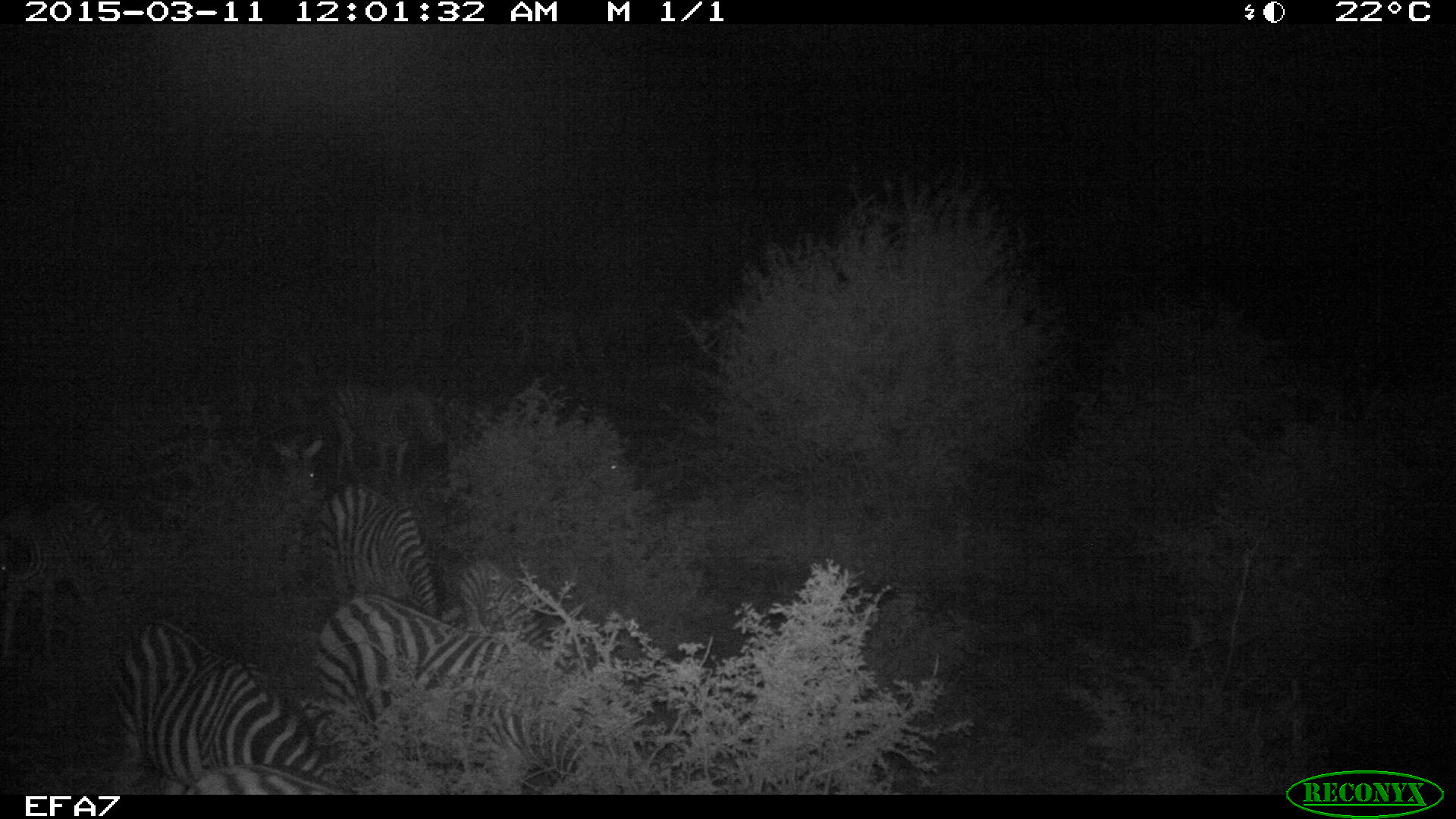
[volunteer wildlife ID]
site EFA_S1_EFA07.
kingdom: Animalia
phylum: Chordata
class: Mammalia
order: Perissodactyla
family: Equidae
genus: Equus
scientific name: Equus quagga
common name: plains zebra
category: zebraplains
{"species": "zebraplains (plains zebra) (Equus quagga)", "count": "7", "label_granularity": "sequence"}